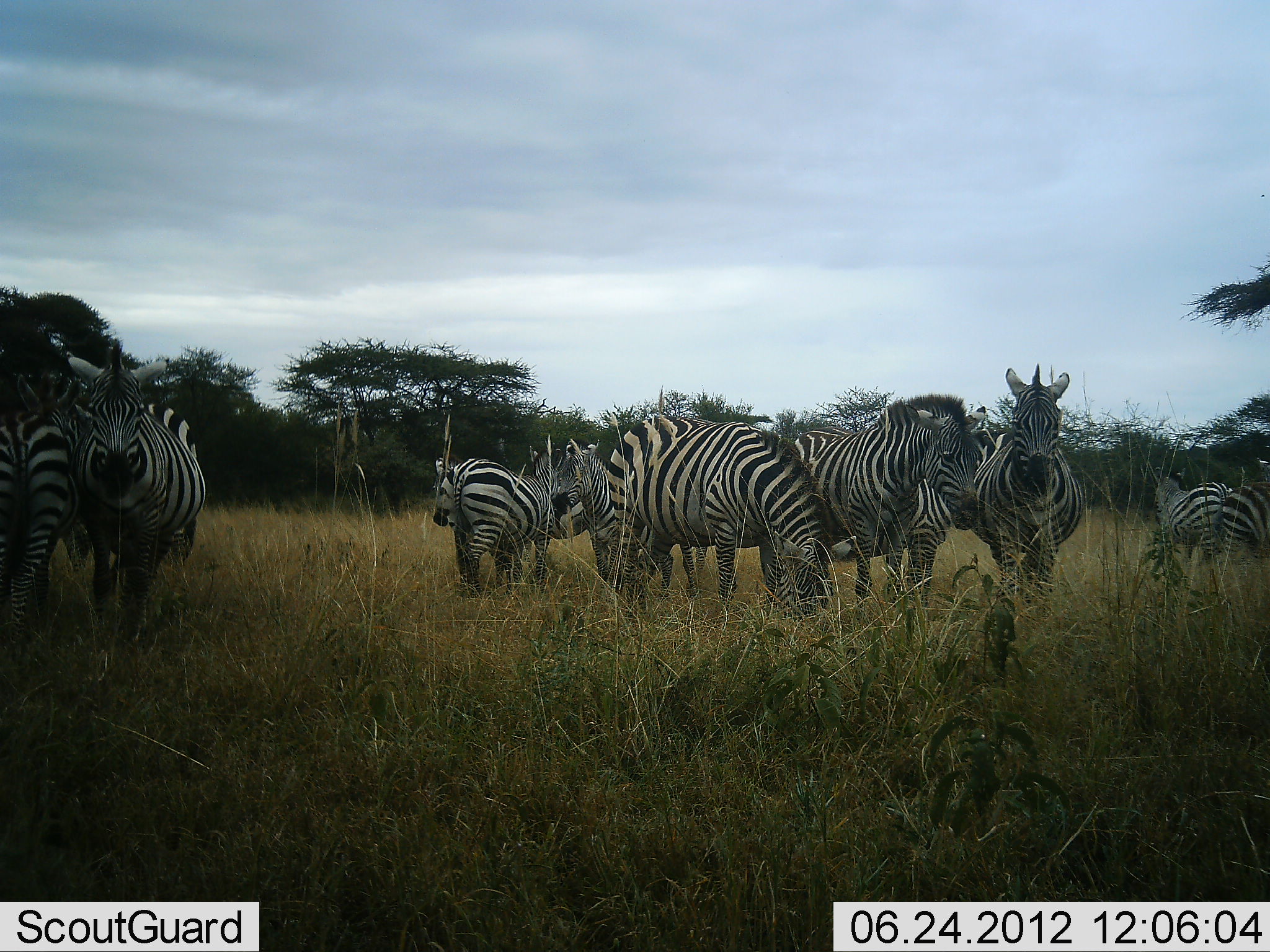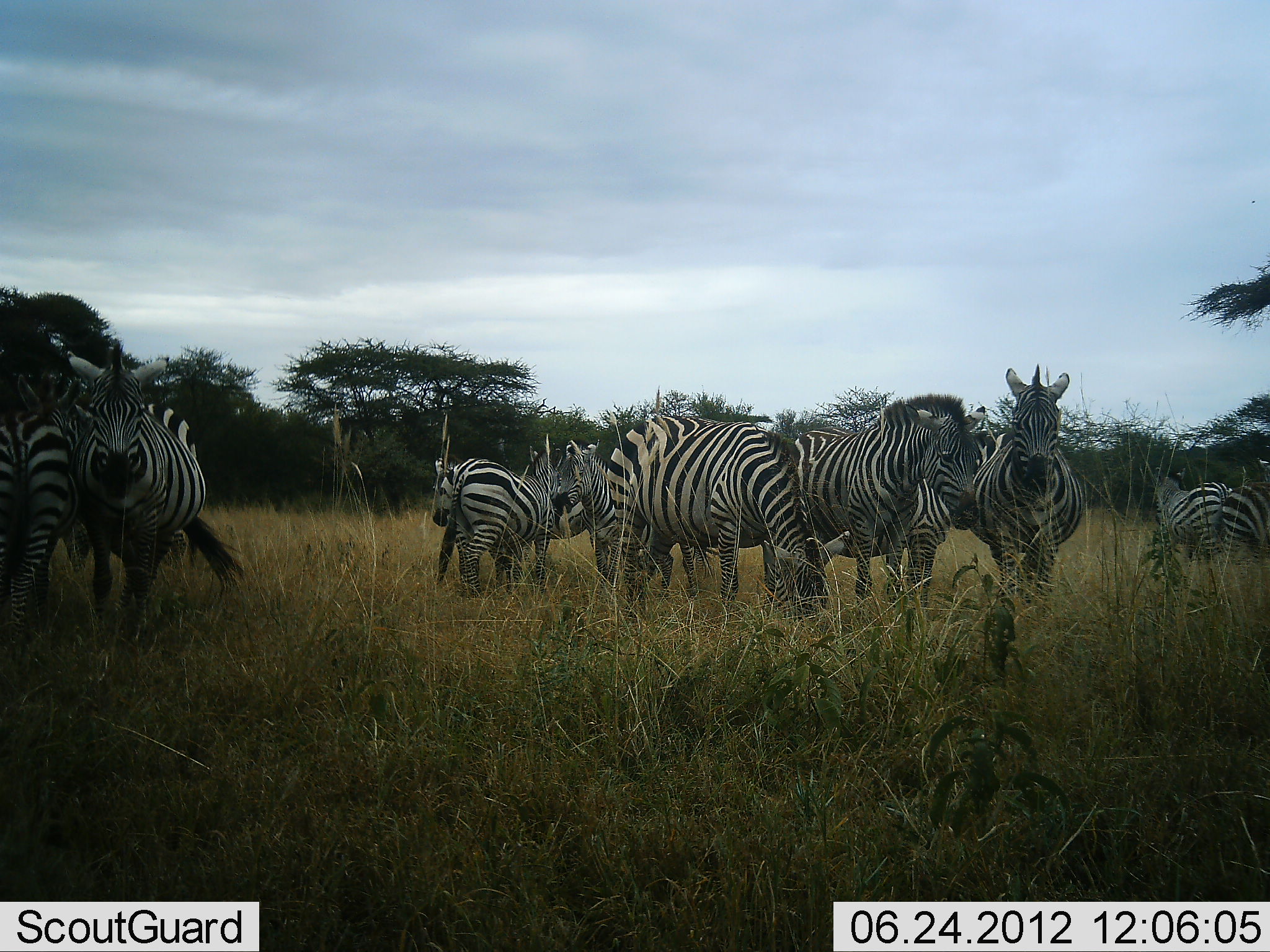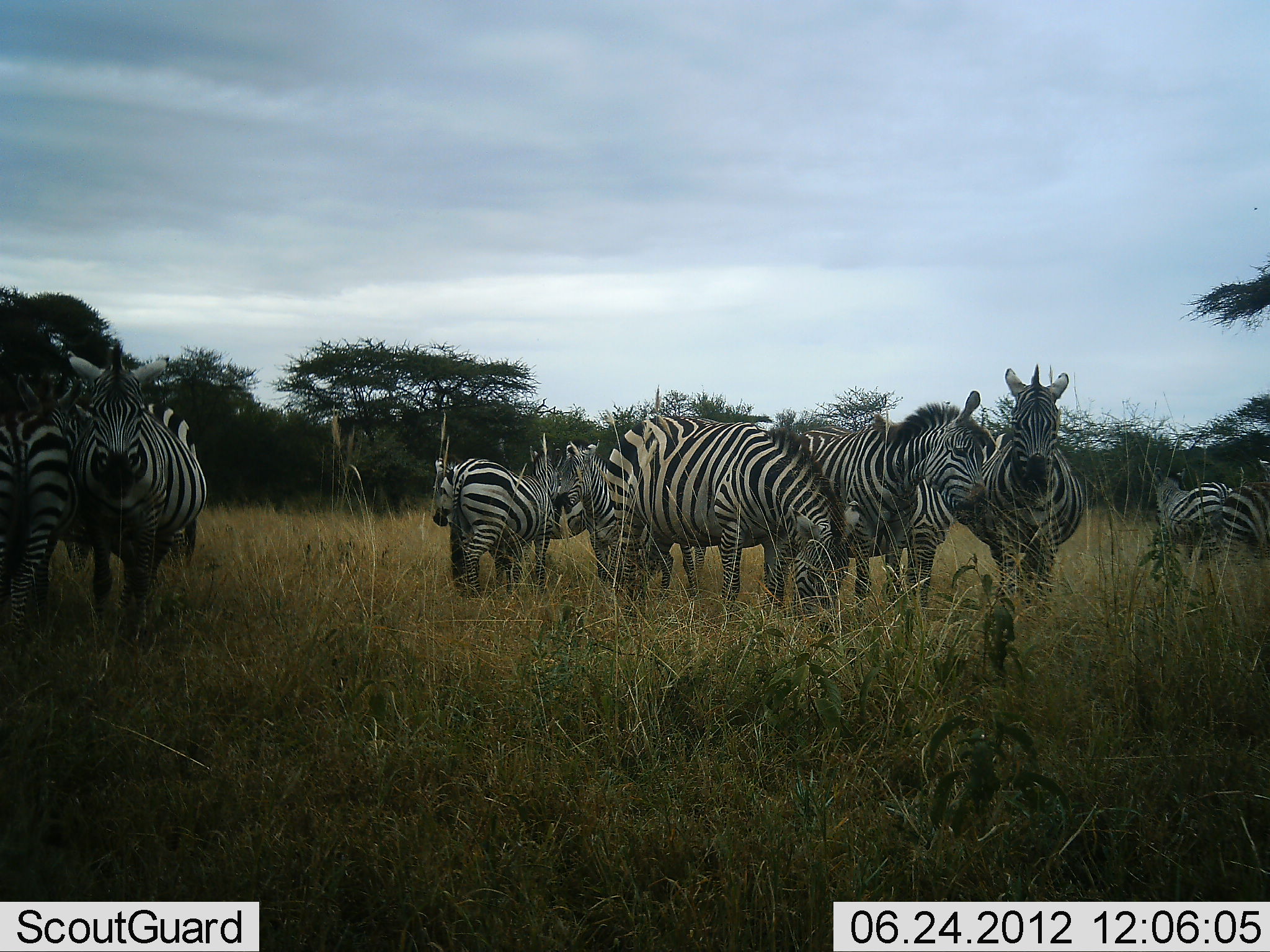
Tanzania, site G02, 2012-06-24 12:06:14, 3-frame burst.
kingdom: Animalia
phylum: Chordata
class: Mammalia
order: Perissodactyla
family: Equidae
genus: Equus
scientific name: Equus quagga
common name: plains zebra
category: zebra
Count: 10.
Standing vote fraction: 90%.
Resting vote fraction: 0%.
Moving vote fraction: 10%.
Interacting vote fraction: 30%.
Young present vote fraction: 0%.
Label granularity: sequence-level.